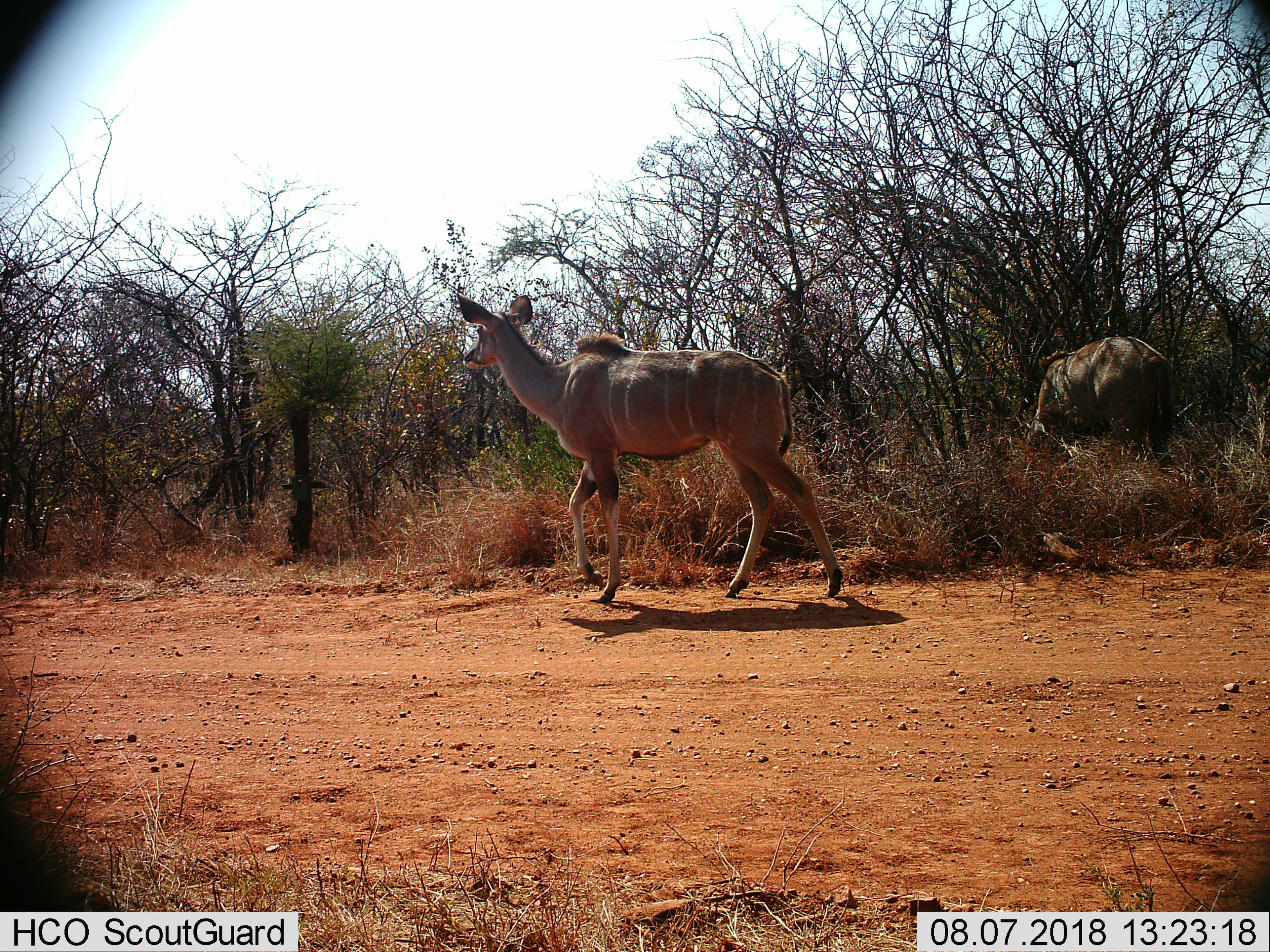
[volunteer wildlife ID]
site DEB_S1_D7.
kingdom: Animalia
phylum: Chordata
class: Mammalia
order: Artiodactyla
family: Bovidae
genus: Tragelaphus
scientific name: Tragelaphus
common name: kudu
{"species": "kudu (Tragelaphus)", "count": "2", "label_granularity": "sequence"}